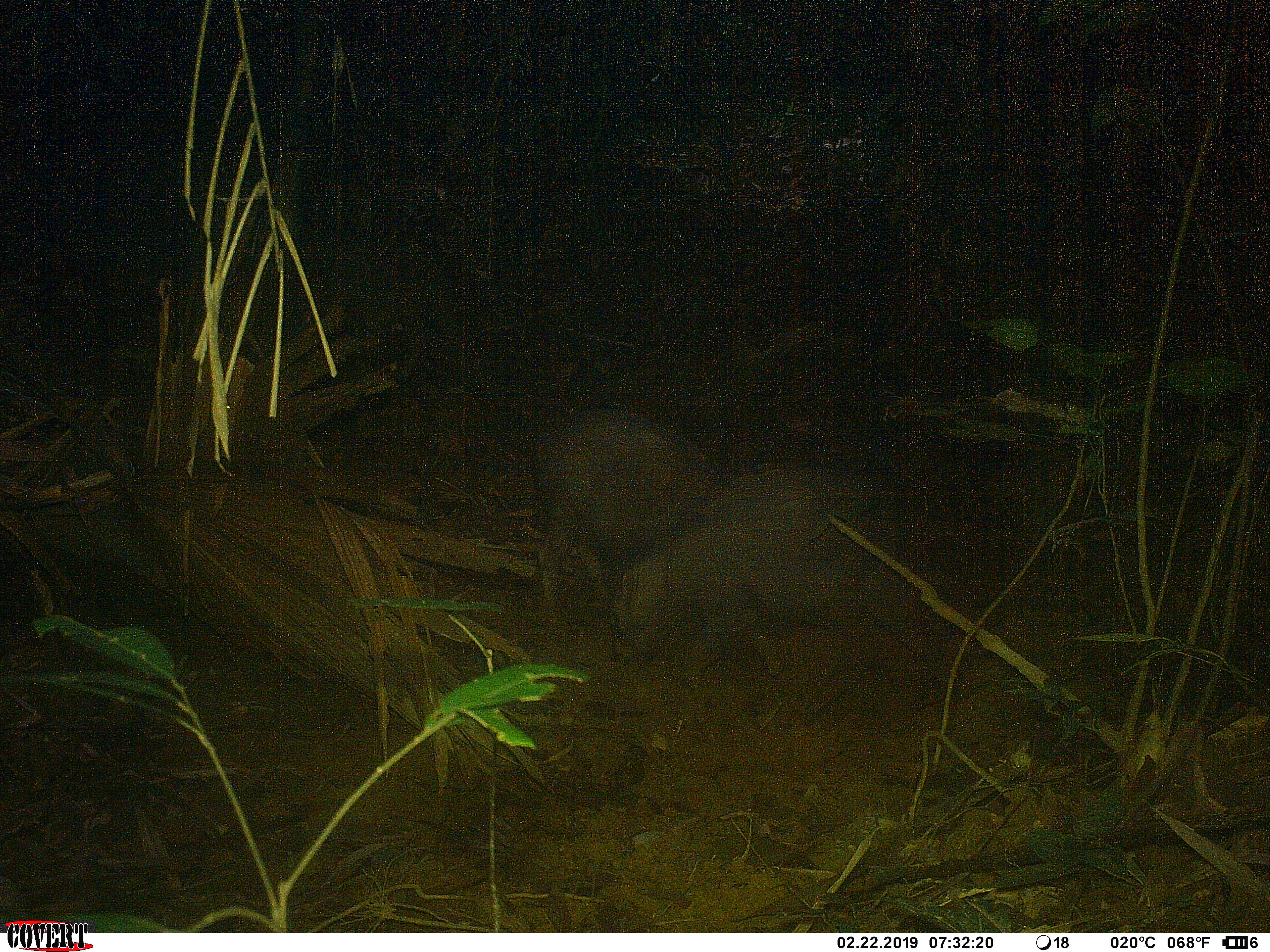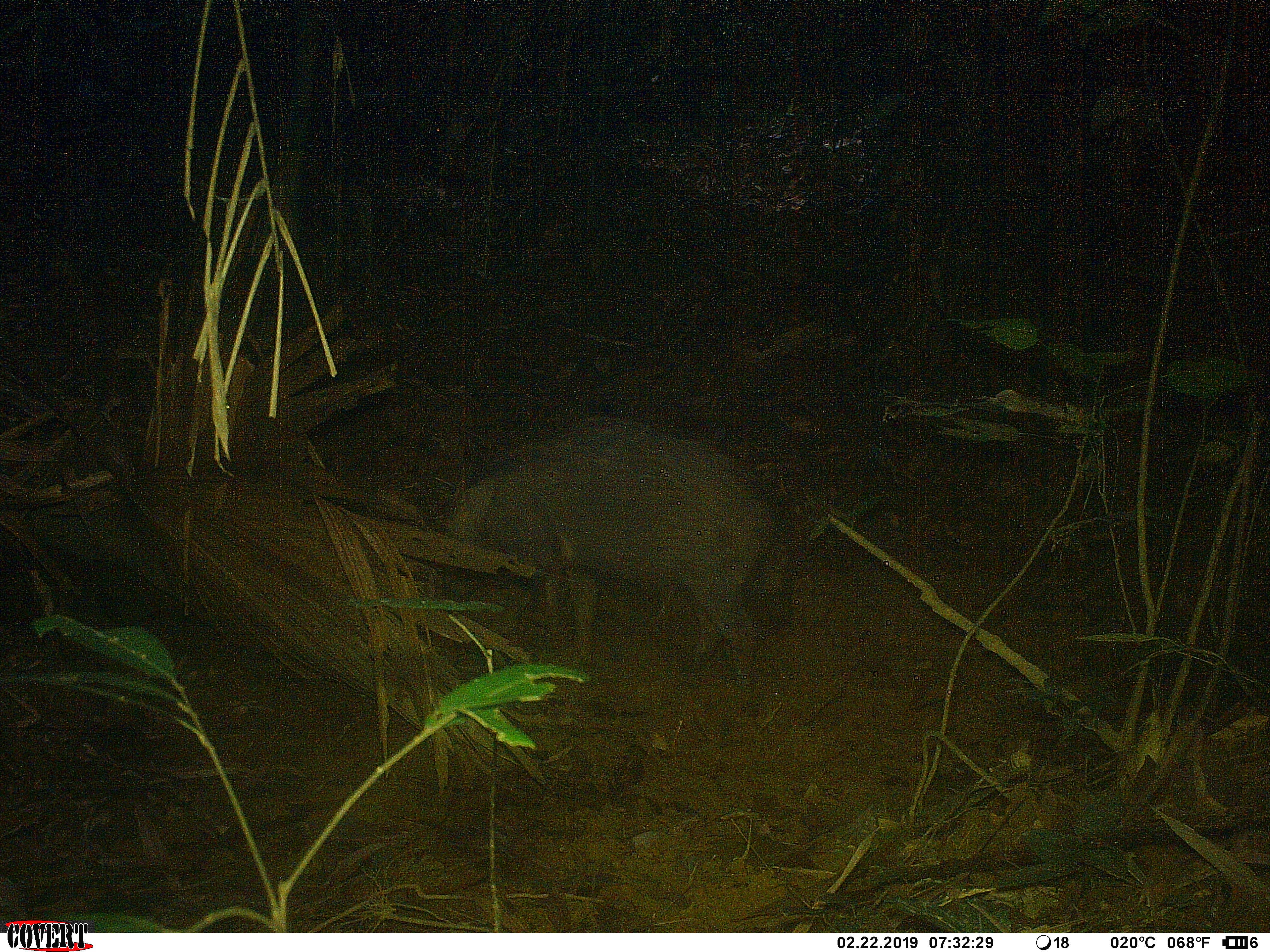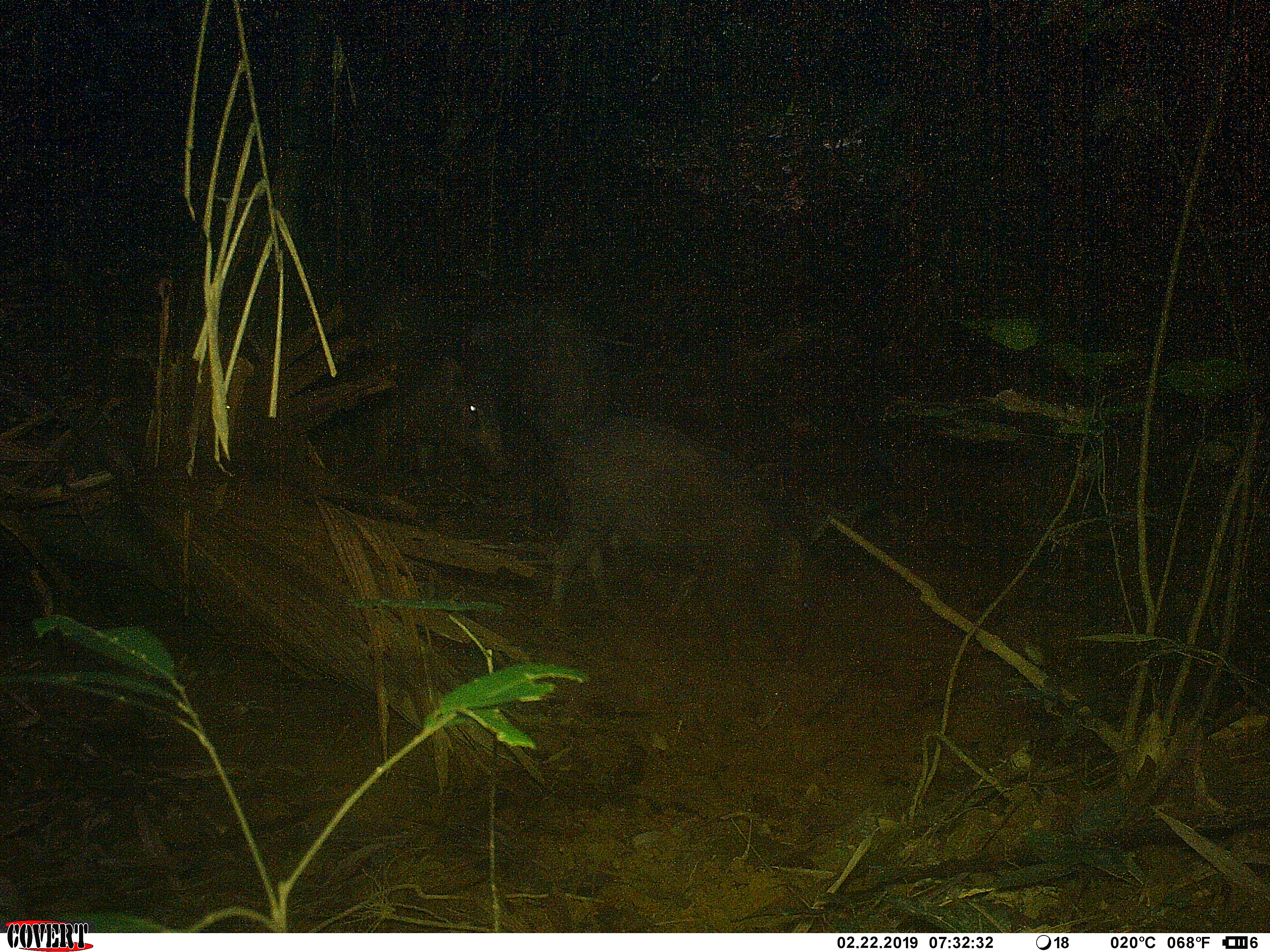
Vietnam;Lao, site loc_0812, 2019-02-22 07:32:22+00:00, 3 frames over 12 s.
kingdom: Animalia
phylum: Chordata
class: Mammalia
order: Artiodactyla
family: Suidae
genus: Sus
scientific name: Sus scrofa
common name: eurasian wild pig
Eurasian wild pig (Sus scrofa). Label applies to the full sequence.